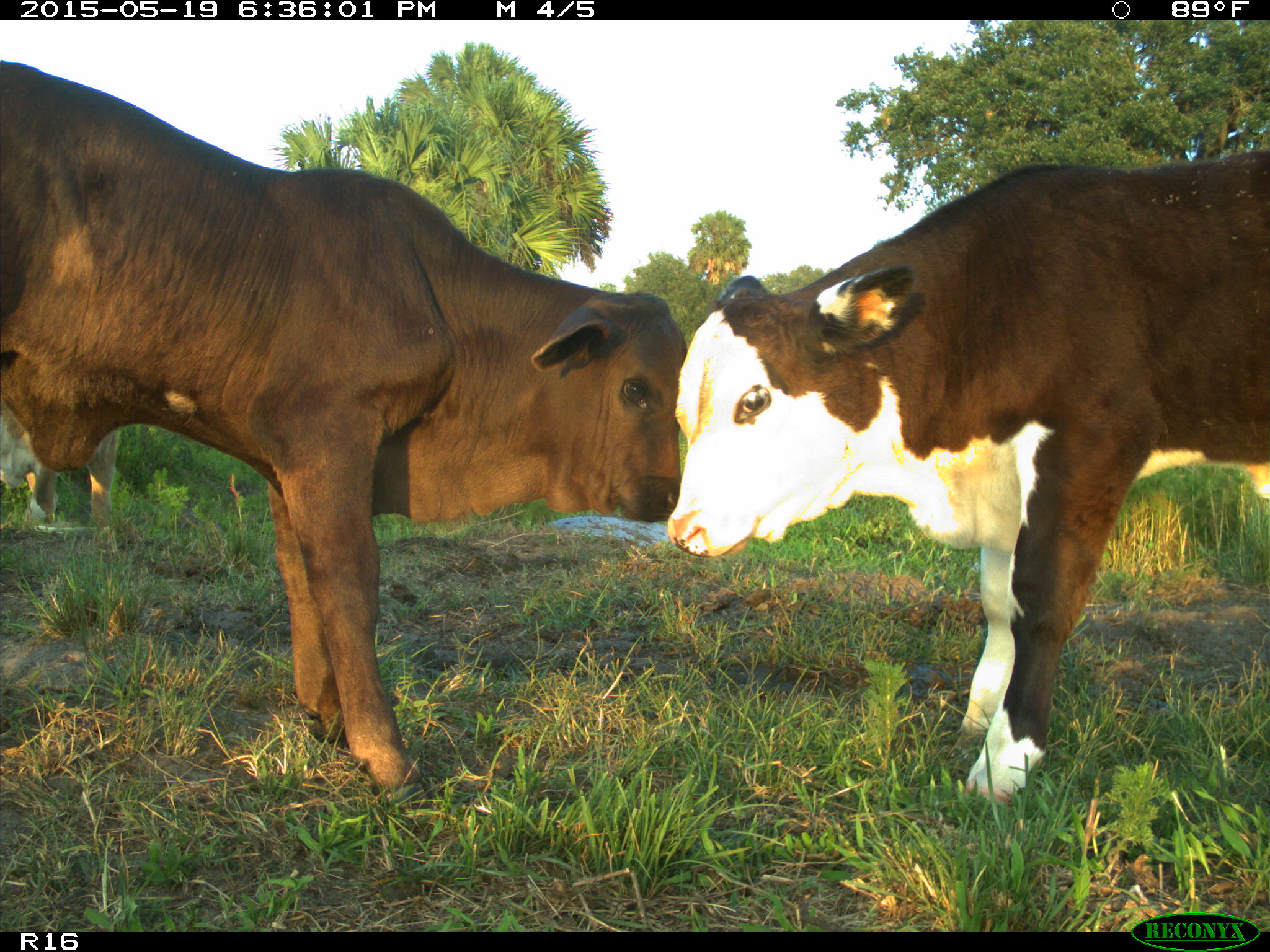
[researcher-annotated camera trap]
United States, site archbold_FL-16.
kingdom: Animalia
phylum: Chordata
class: Mammalia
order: Artiodactyla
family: Bovidae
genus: Bos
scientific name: Bos taurus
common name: domestic cow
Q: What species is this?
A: Bos taurus (domestic cow).